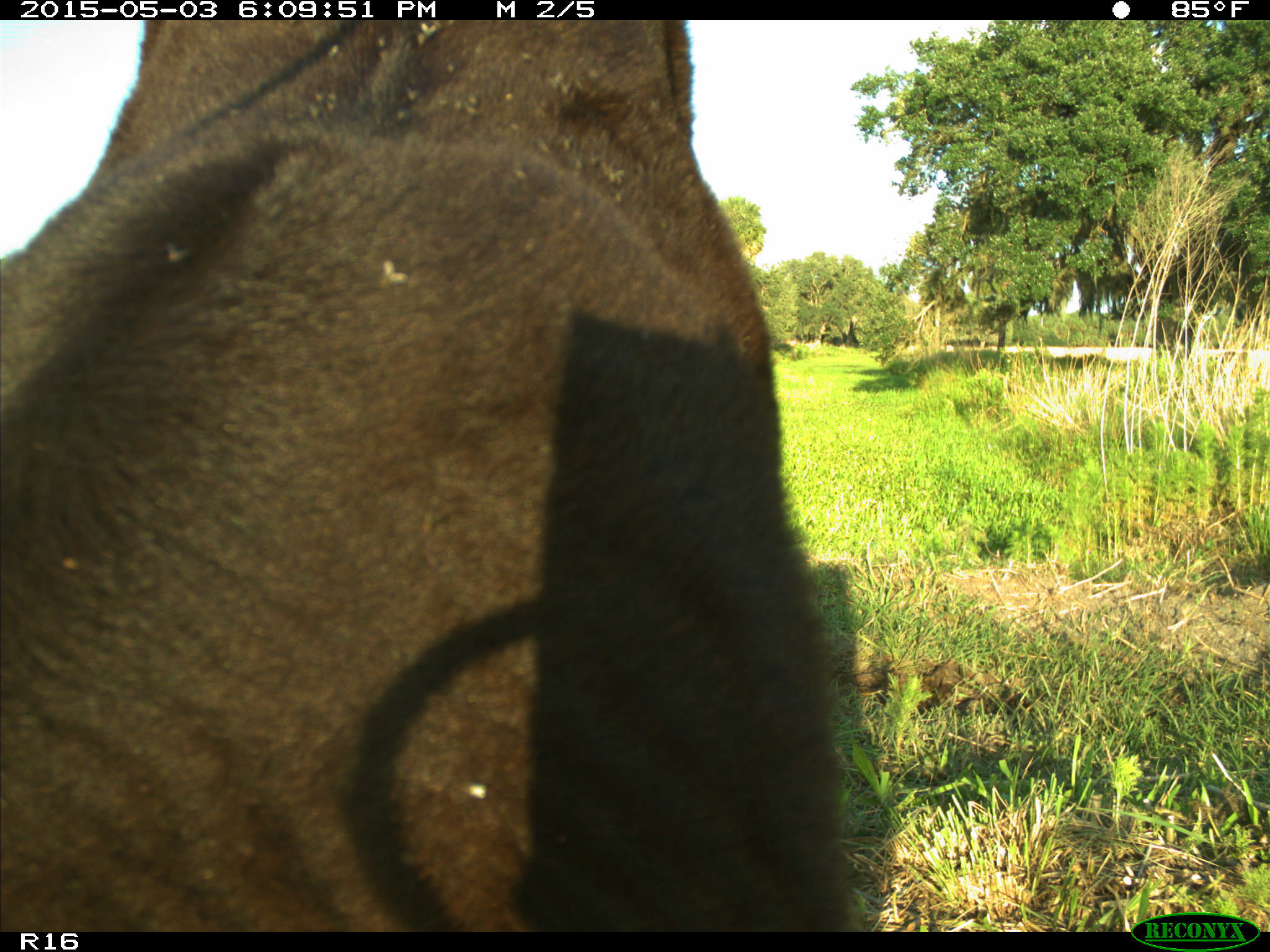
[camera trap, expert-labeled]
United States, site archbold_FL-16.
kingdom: Animalia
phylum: Chordata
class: Mammalia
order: Artiodactyla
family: Bovidae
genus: Bos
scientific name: Bos taurus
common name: domestic cow